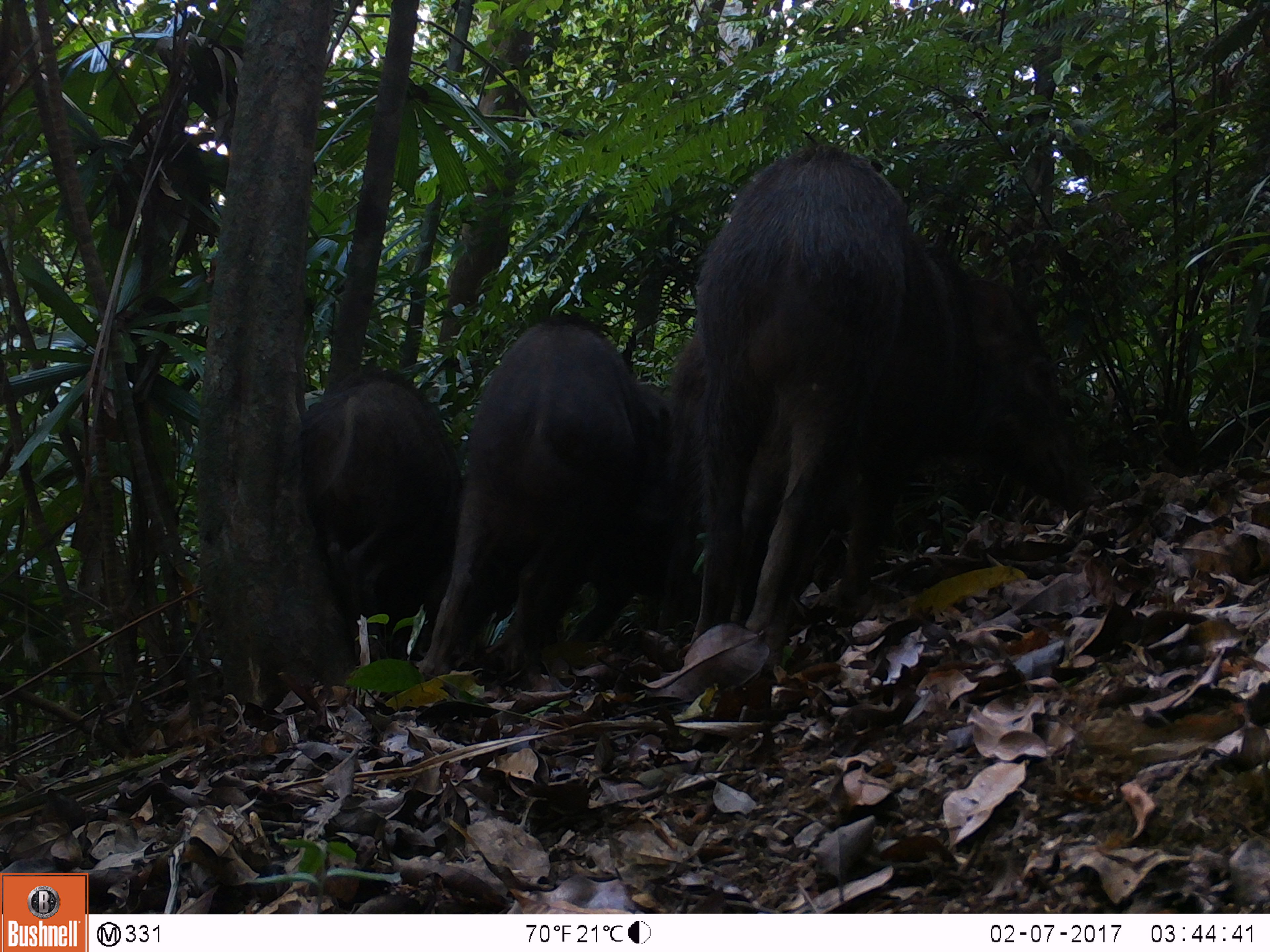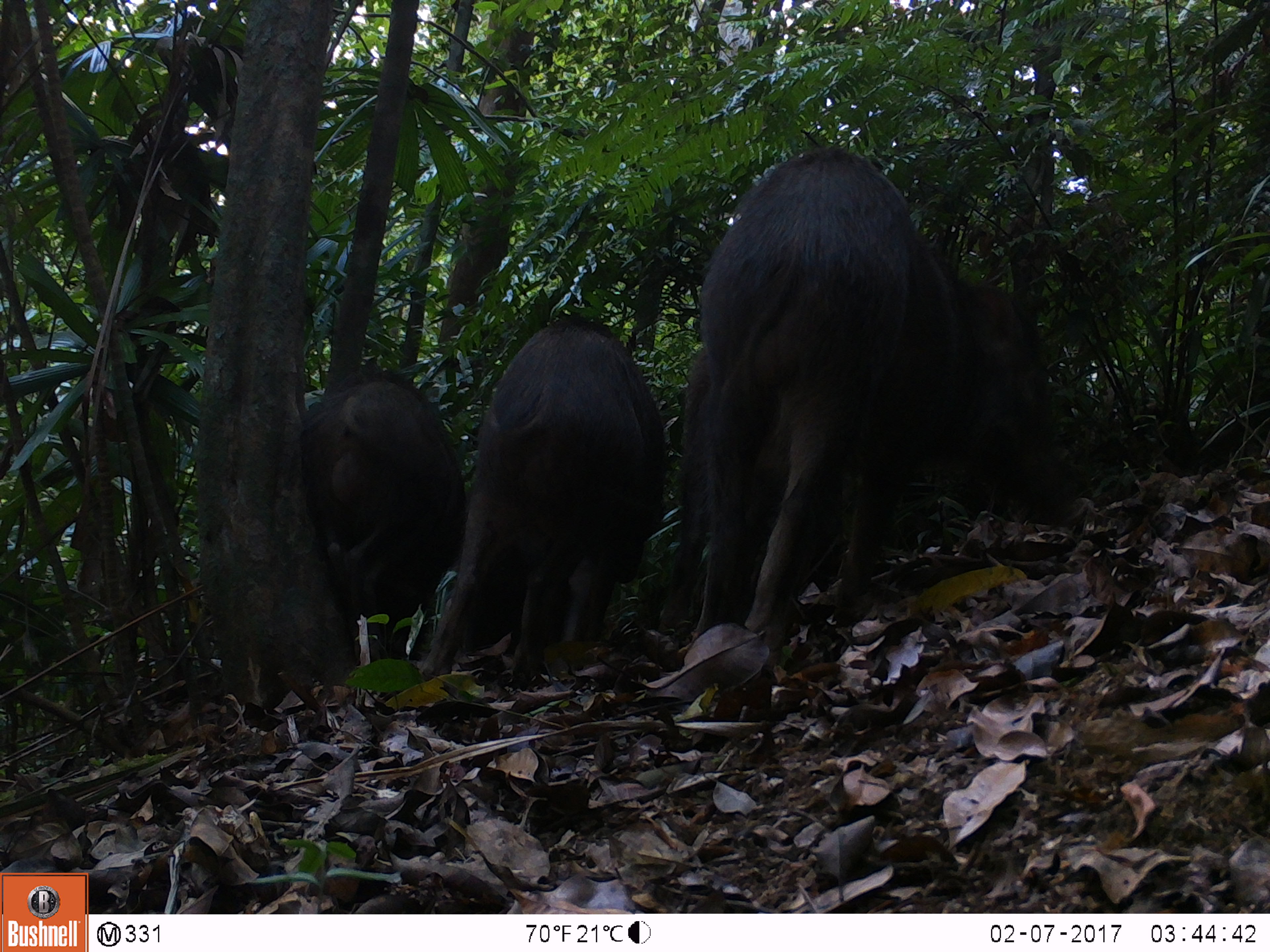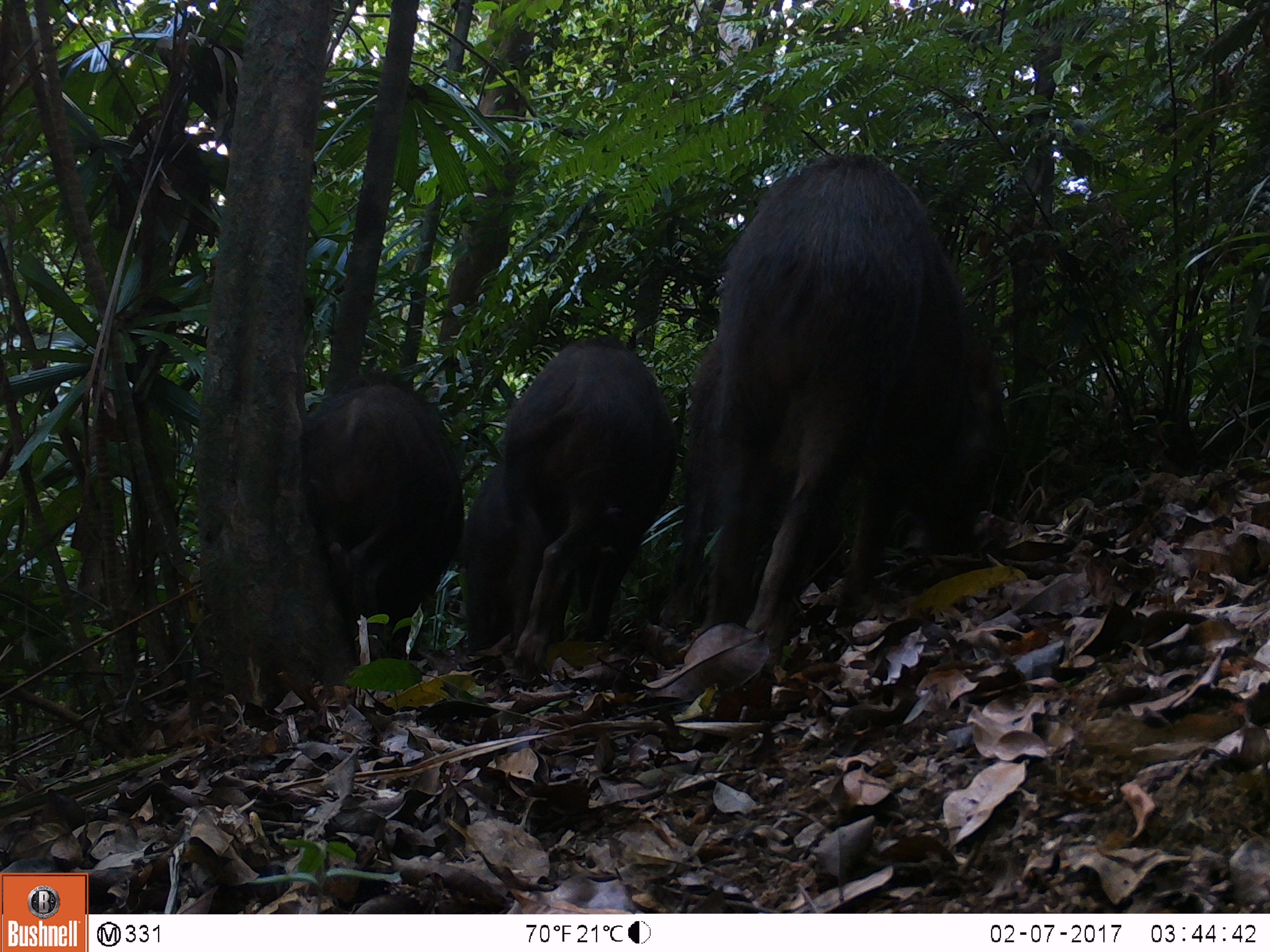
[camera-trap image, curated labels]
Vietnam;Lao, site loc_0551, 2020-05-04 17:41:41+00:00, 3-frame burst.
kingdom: Animalia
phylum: Chordata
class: Mammalia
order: Artiodactyla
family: Suidae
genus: Sus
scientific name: Sus scrofa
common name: eurasian wild pig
Eurasian wild pig (Sus scrofa). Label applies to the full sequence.